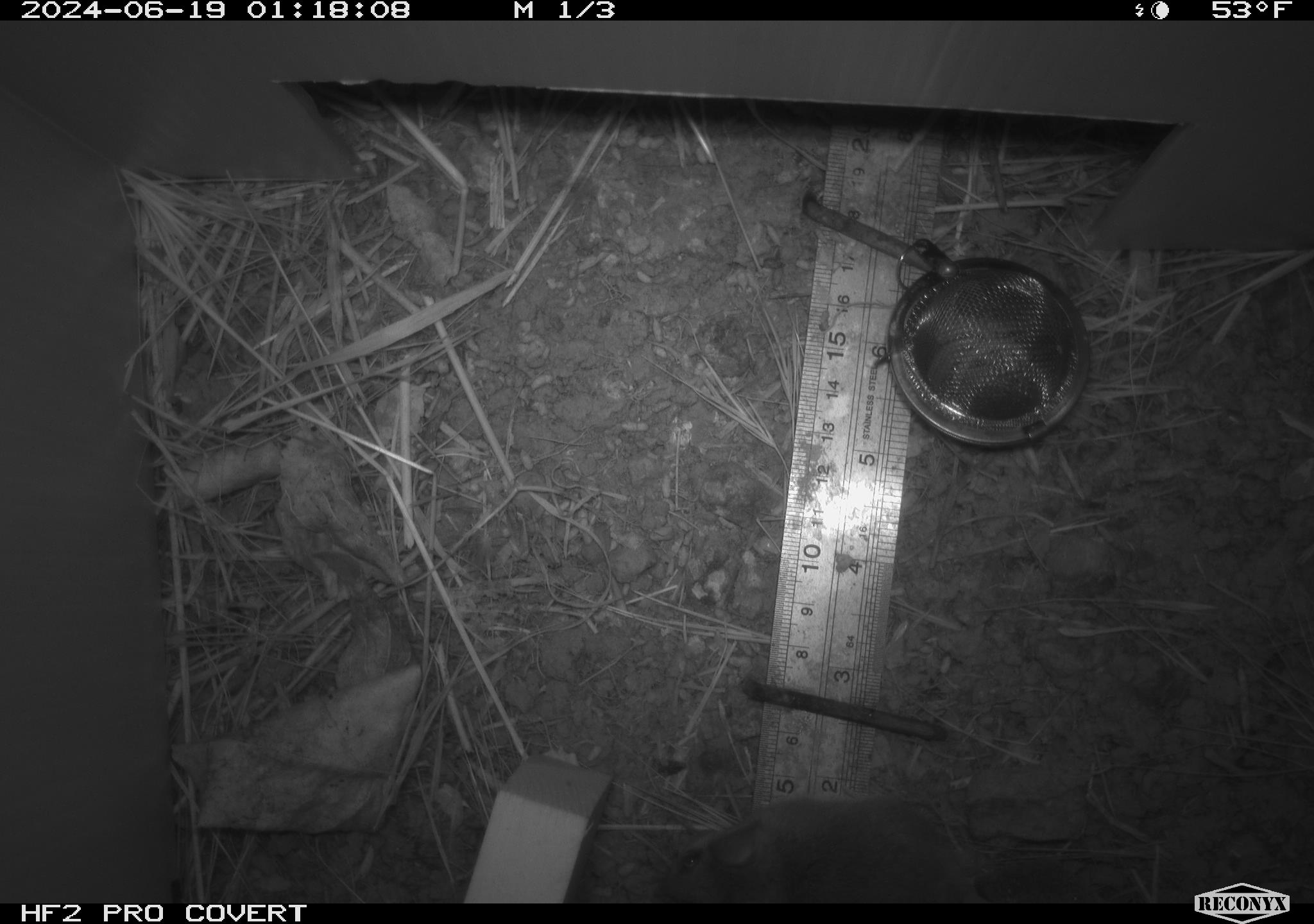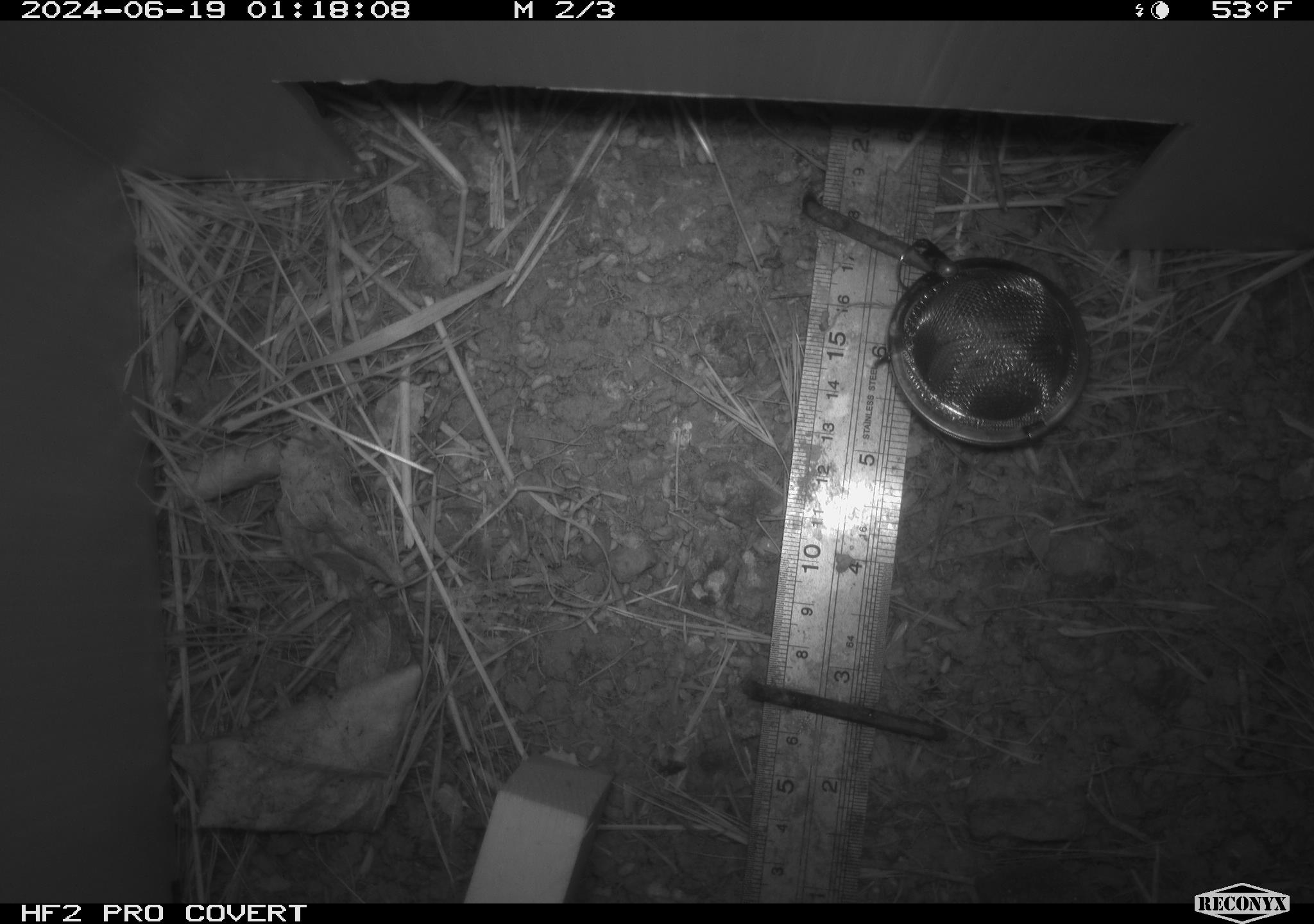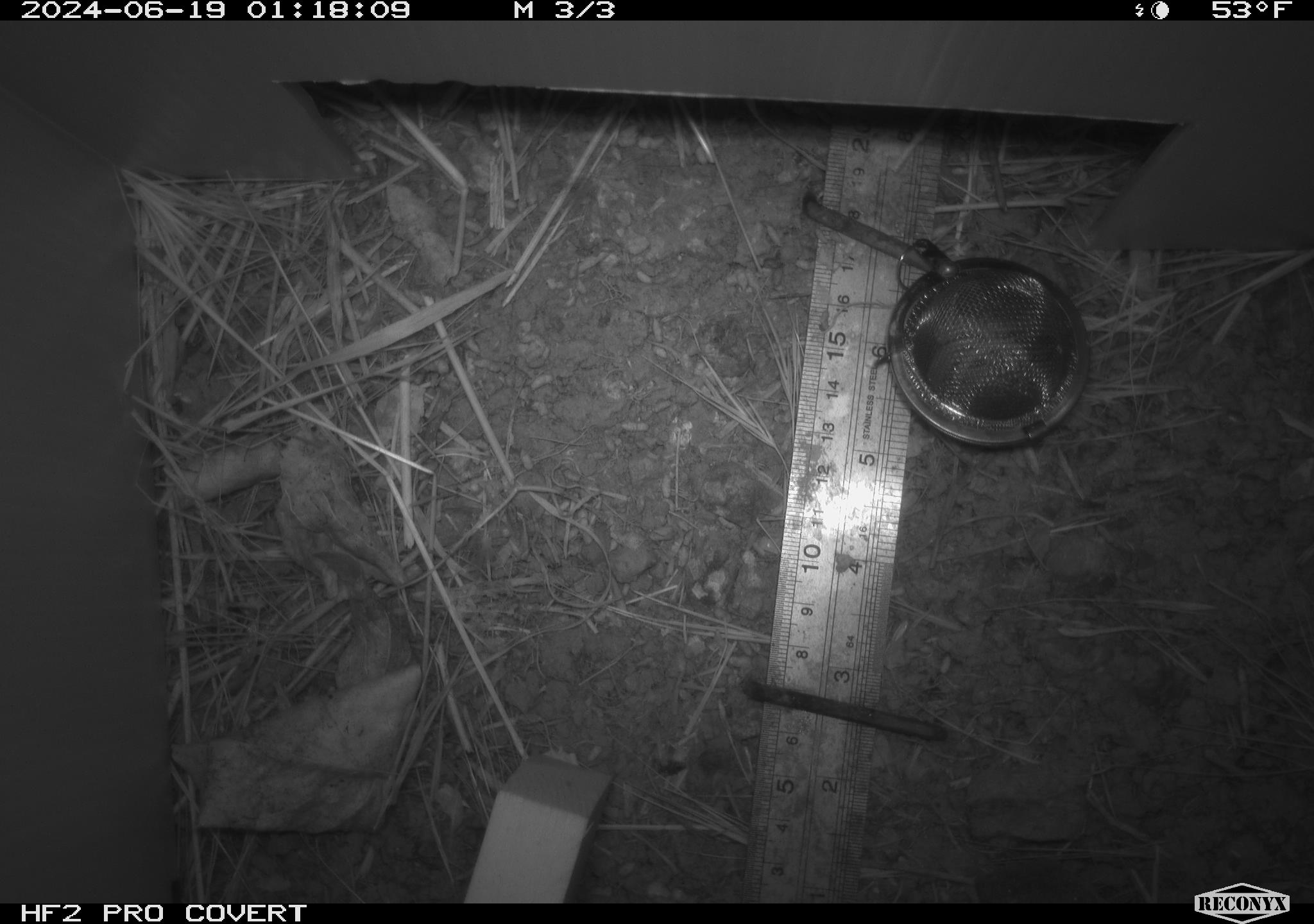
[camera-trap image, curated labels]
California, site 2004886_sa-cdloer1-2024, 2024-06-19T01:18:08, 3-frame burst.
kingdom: Animalia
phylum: Chordata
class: Mammalia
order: Rodentia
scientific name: Rodentia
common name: mouse species